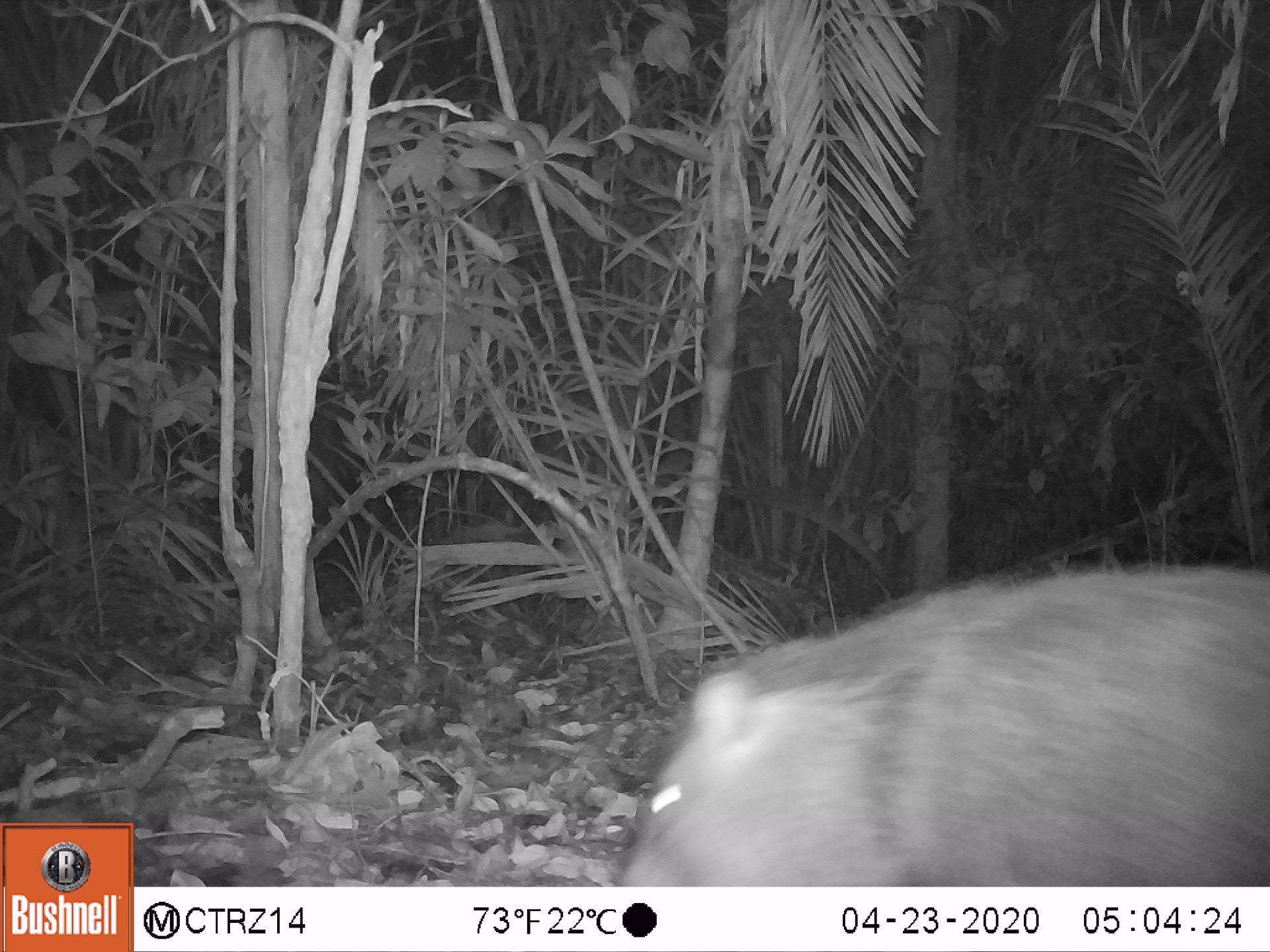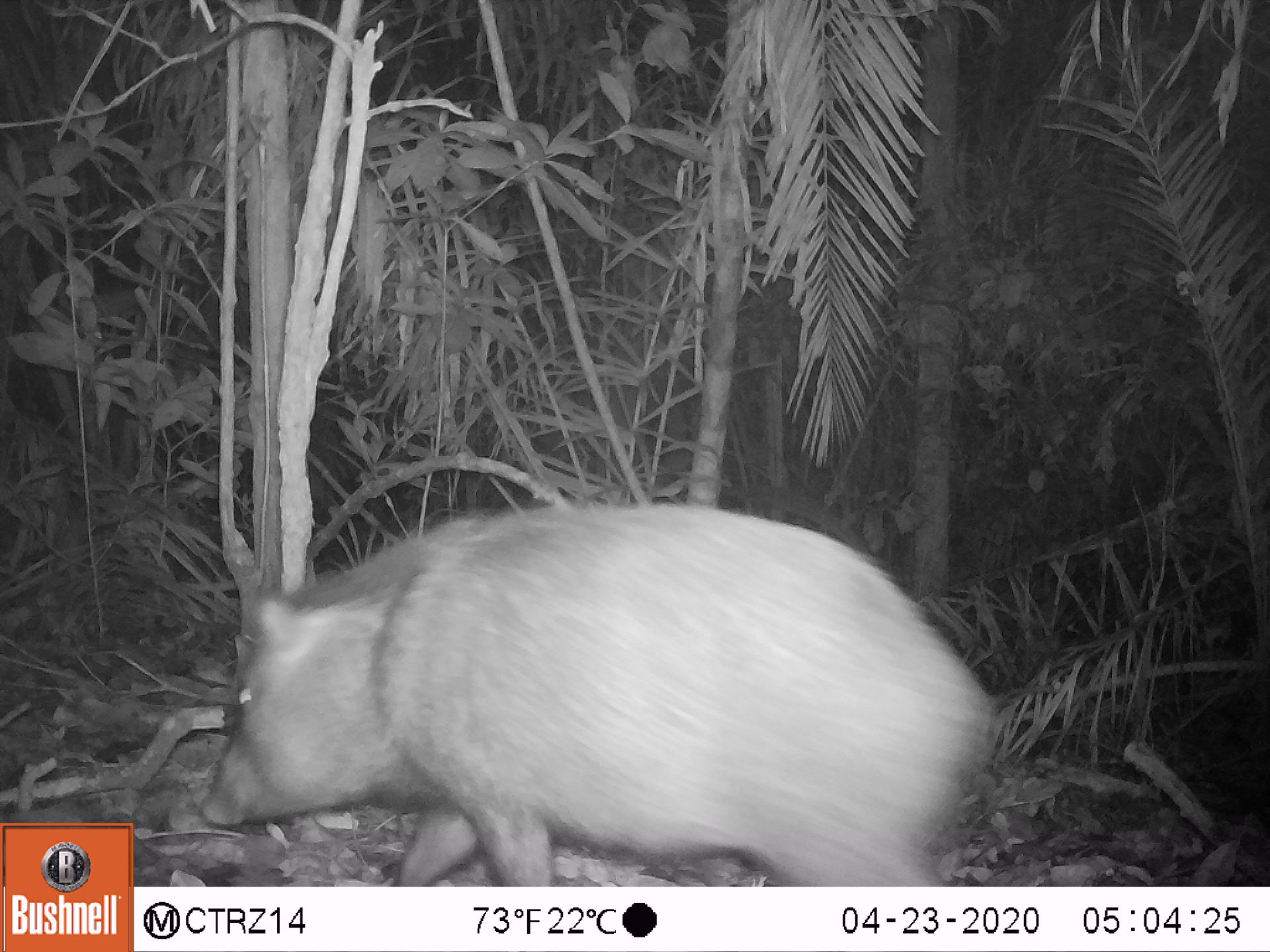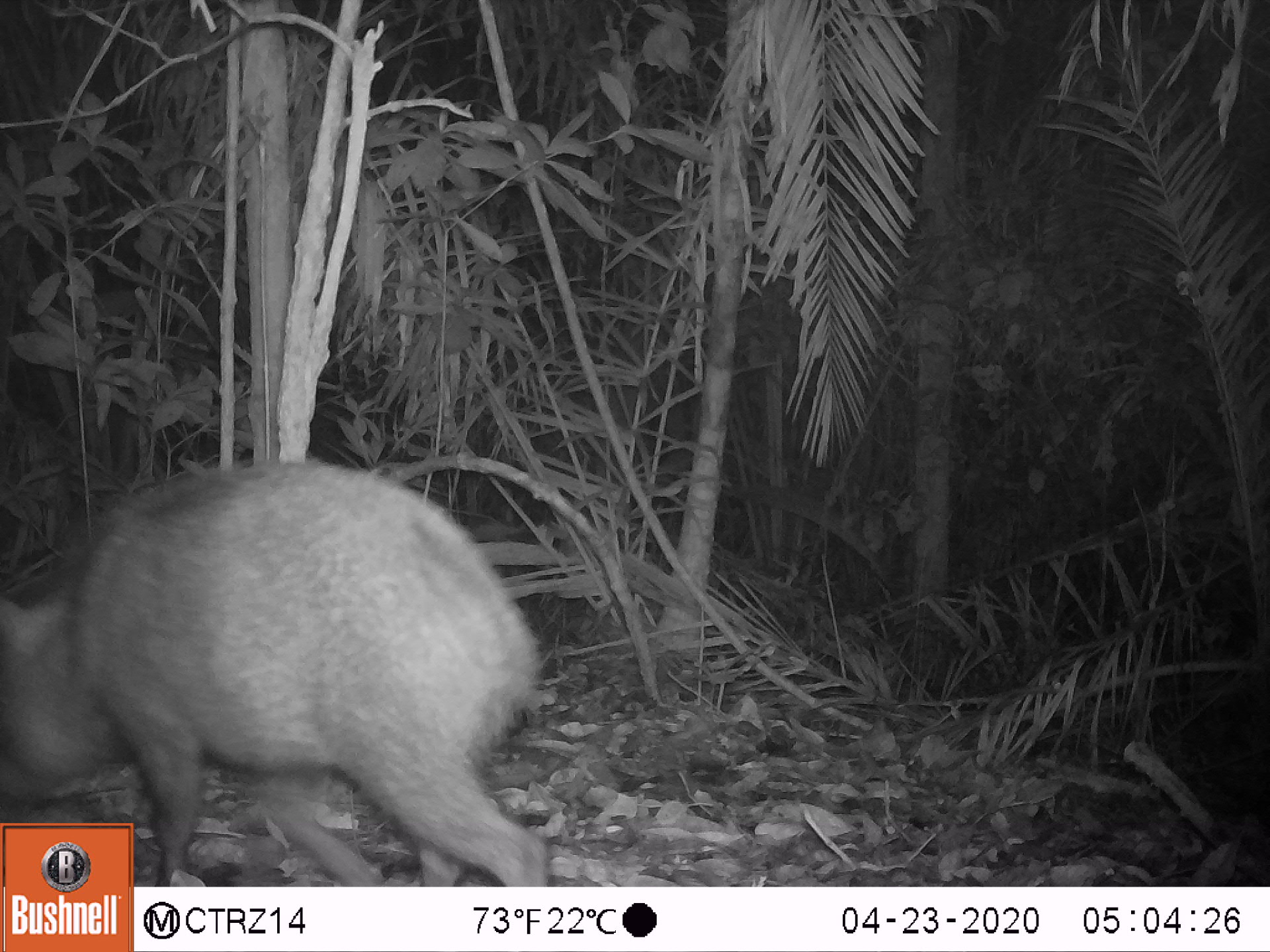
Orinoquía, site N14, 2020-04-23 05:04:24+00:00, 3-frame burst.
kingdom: Animalia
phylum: Chordata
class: Mammalia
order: Artiodactyla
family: Tayassuidae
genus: Pecari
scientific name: Pecari tajacu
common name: collared peccary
Collared peccary (Pecari tajacu).